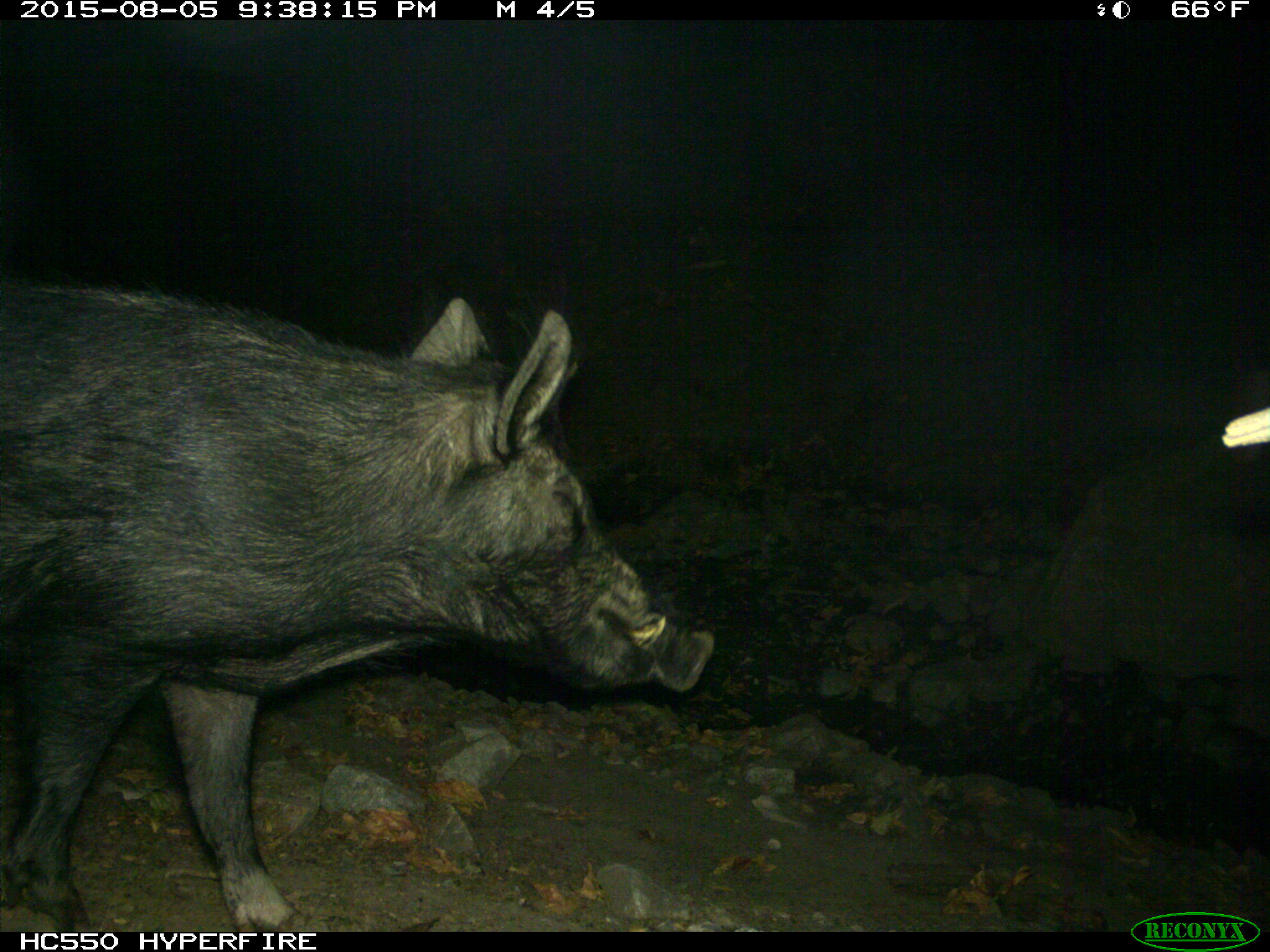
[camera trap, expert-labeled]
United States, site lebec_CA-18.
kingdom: Animalia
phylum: Chordata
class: Mammalia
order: Artiodactyla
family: Suidae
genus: Sus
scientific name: Sus scrofa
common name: wild boar